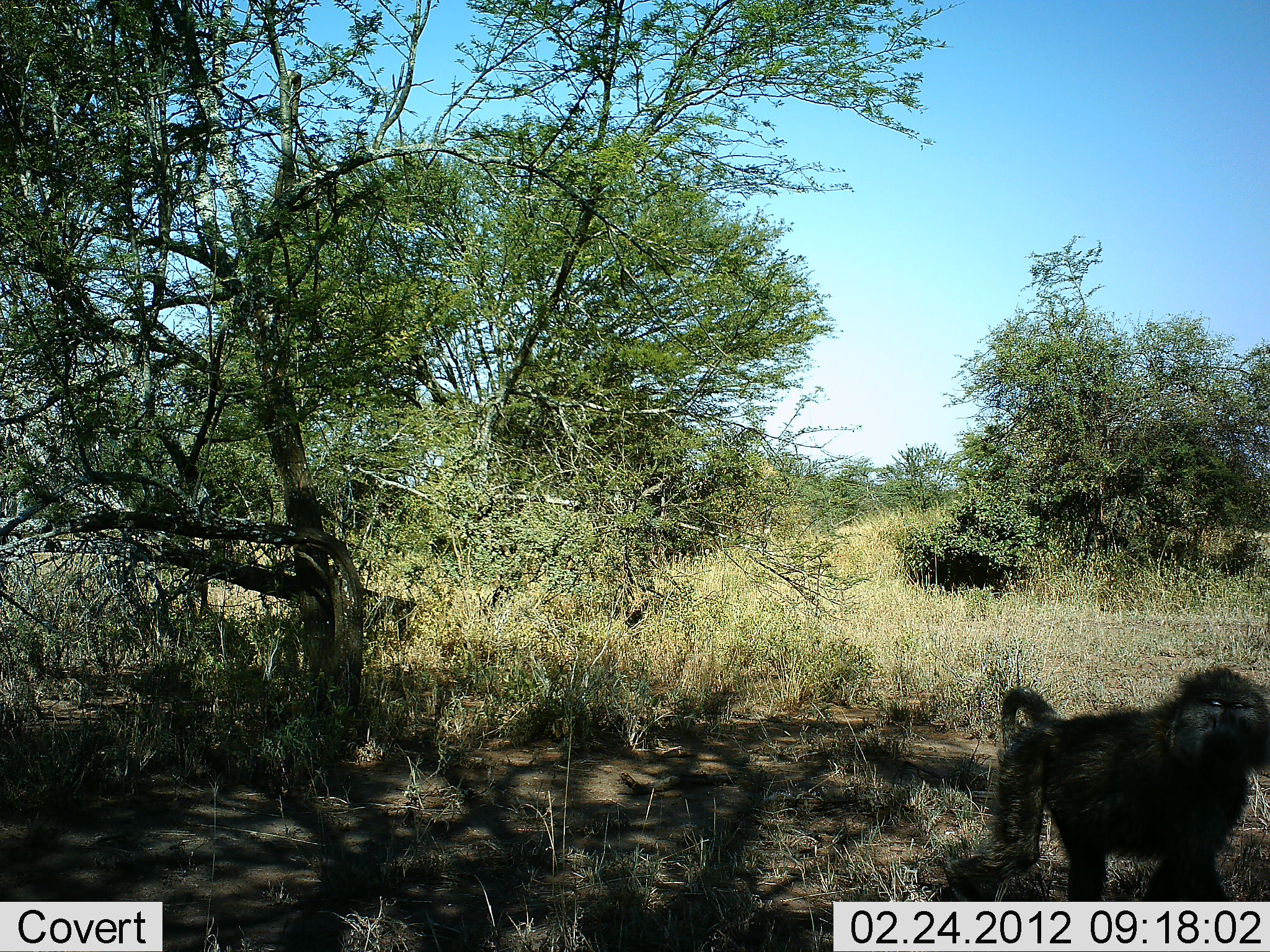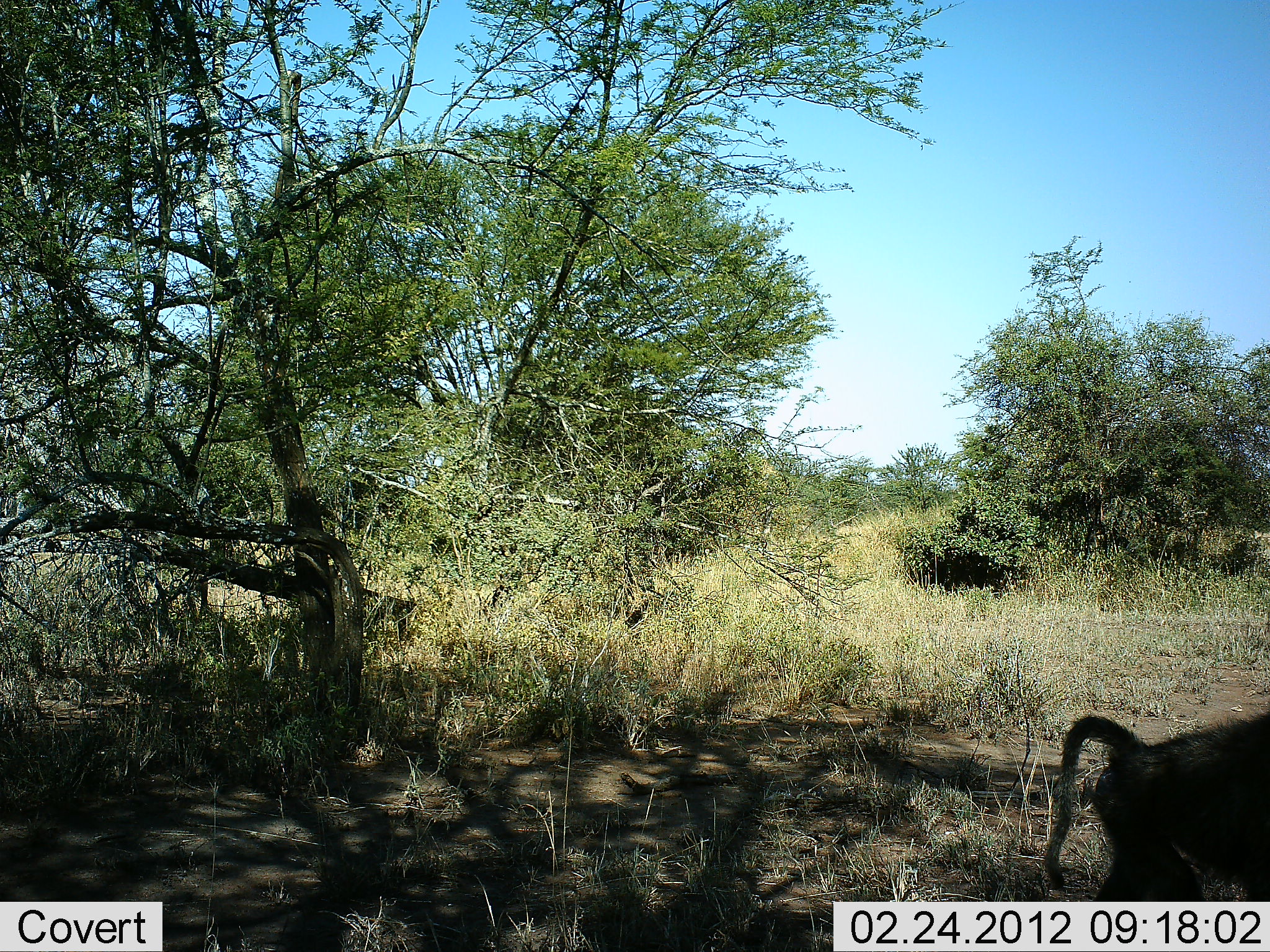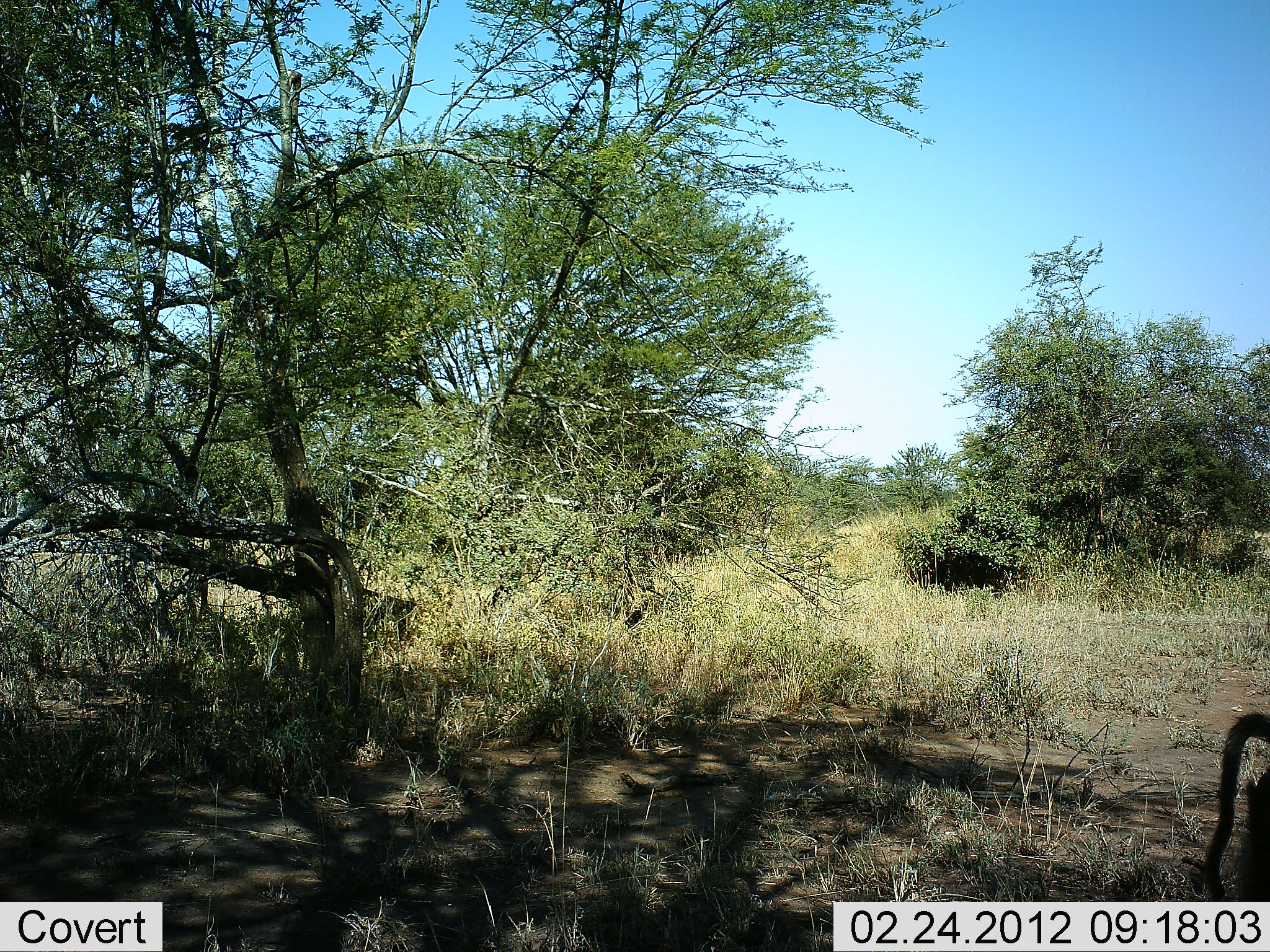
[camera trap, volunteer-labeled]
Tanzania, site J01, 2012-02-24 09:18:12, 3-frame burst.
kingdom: Animalia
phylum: Chordata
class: Mammalia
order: Primates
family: Cercopithecidae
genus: Papio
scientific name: Papio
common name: baboon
Baboon (Papio), count 1. Behavior (volunteer vote fractions): standing 0%, resting 0%, moving 100%, interacting 0%. Young present (vote fraction): 0%. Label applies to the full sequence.